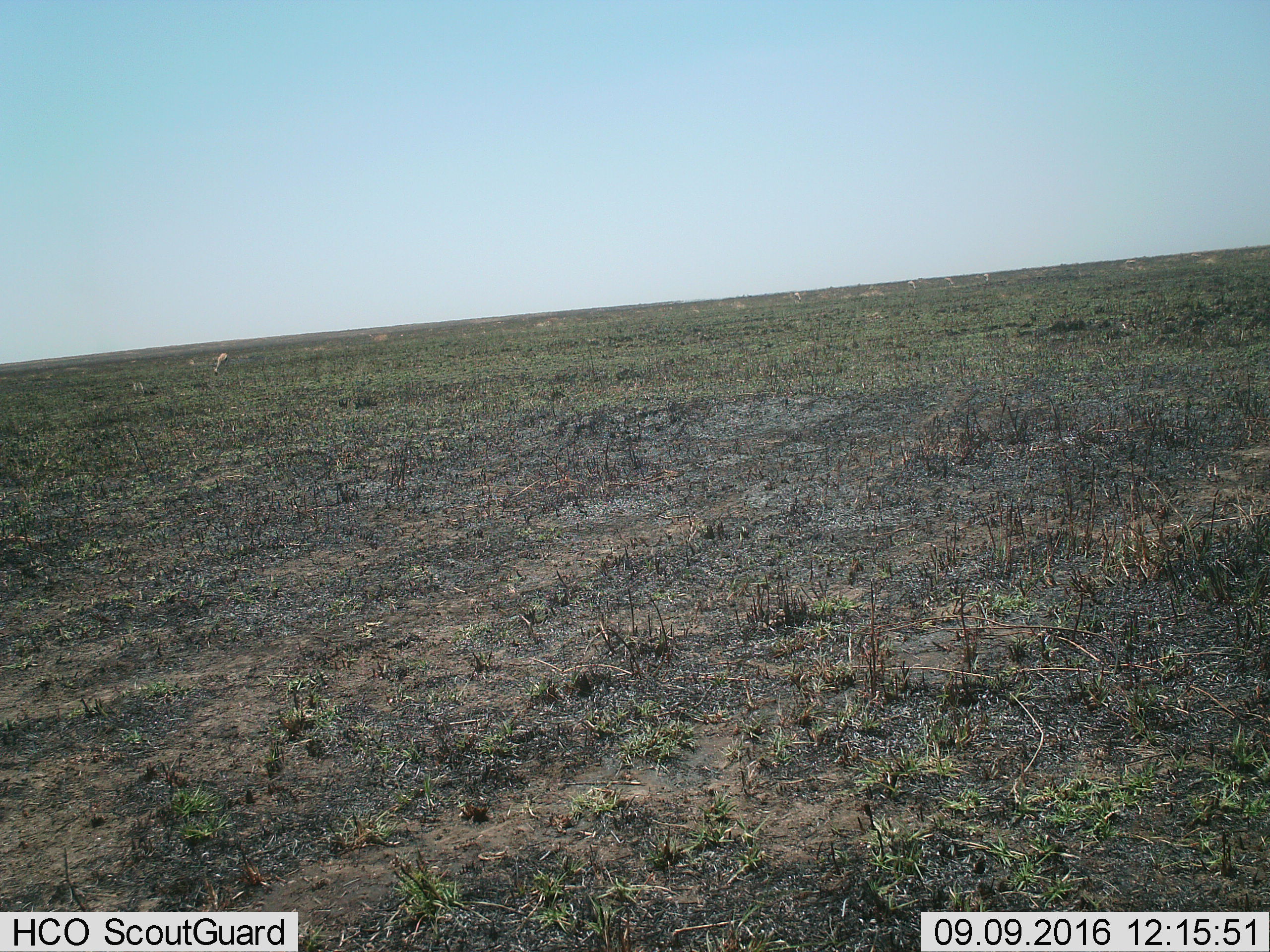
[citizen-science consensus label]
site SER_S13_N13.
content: unidentified animal